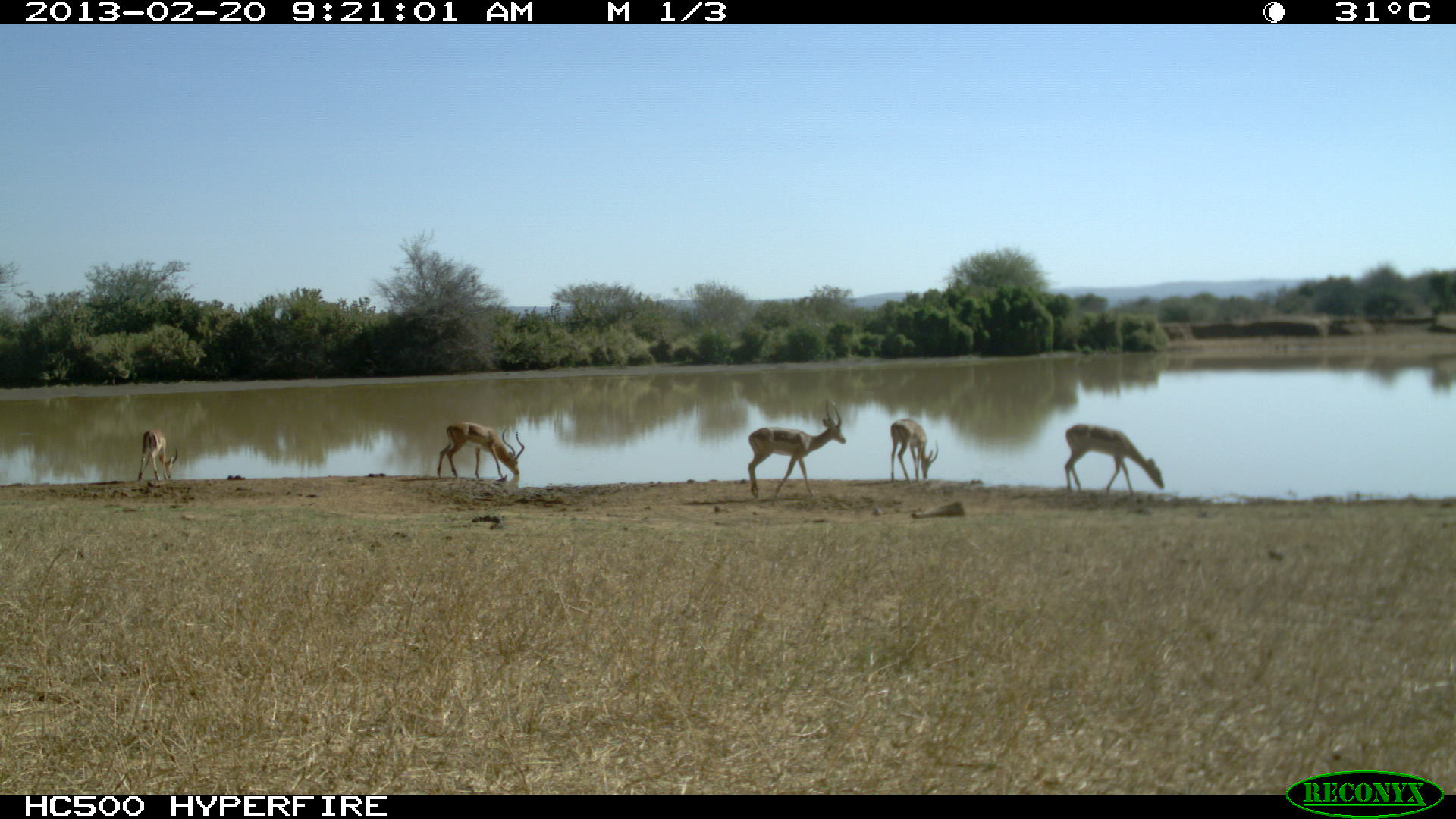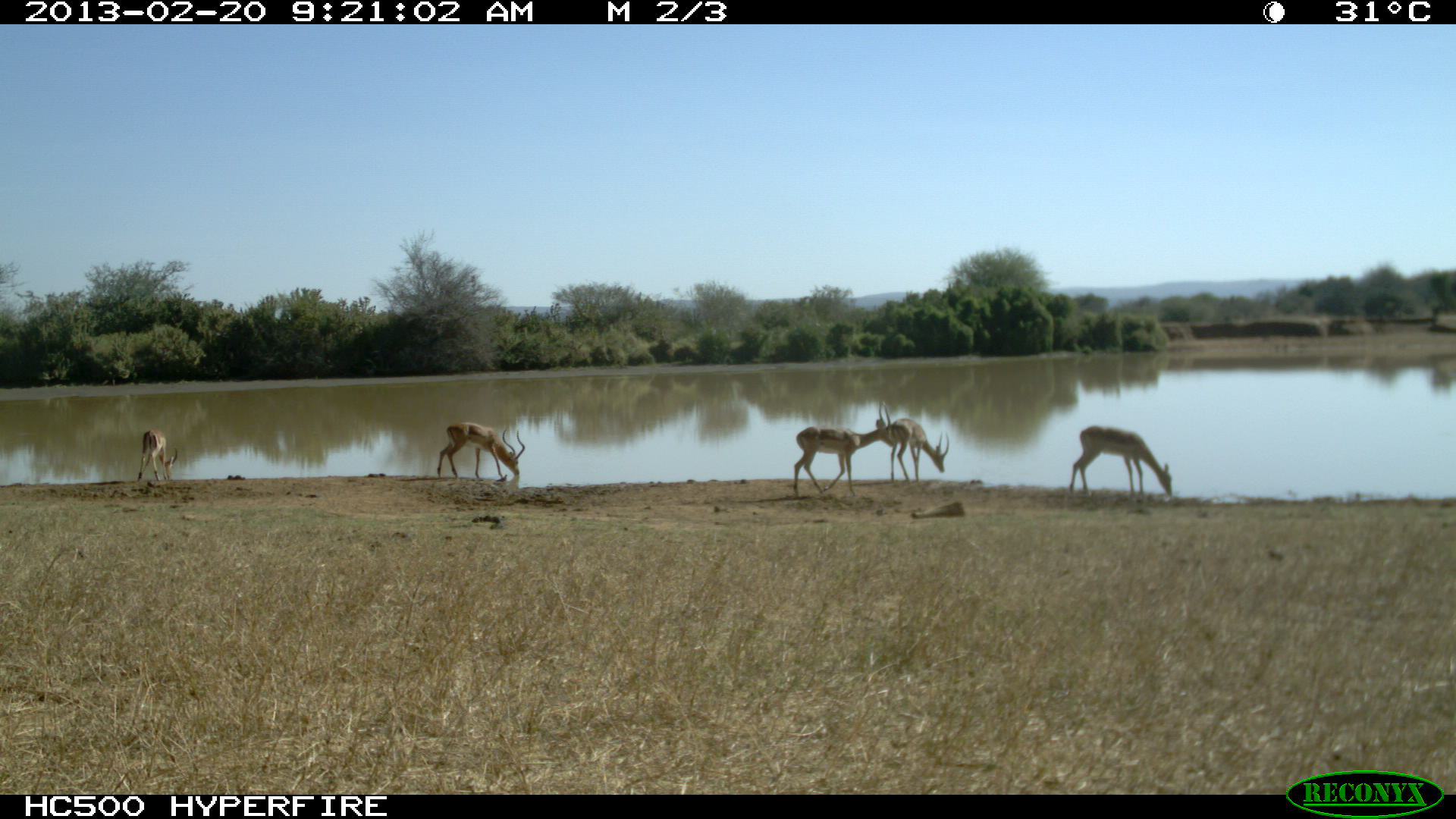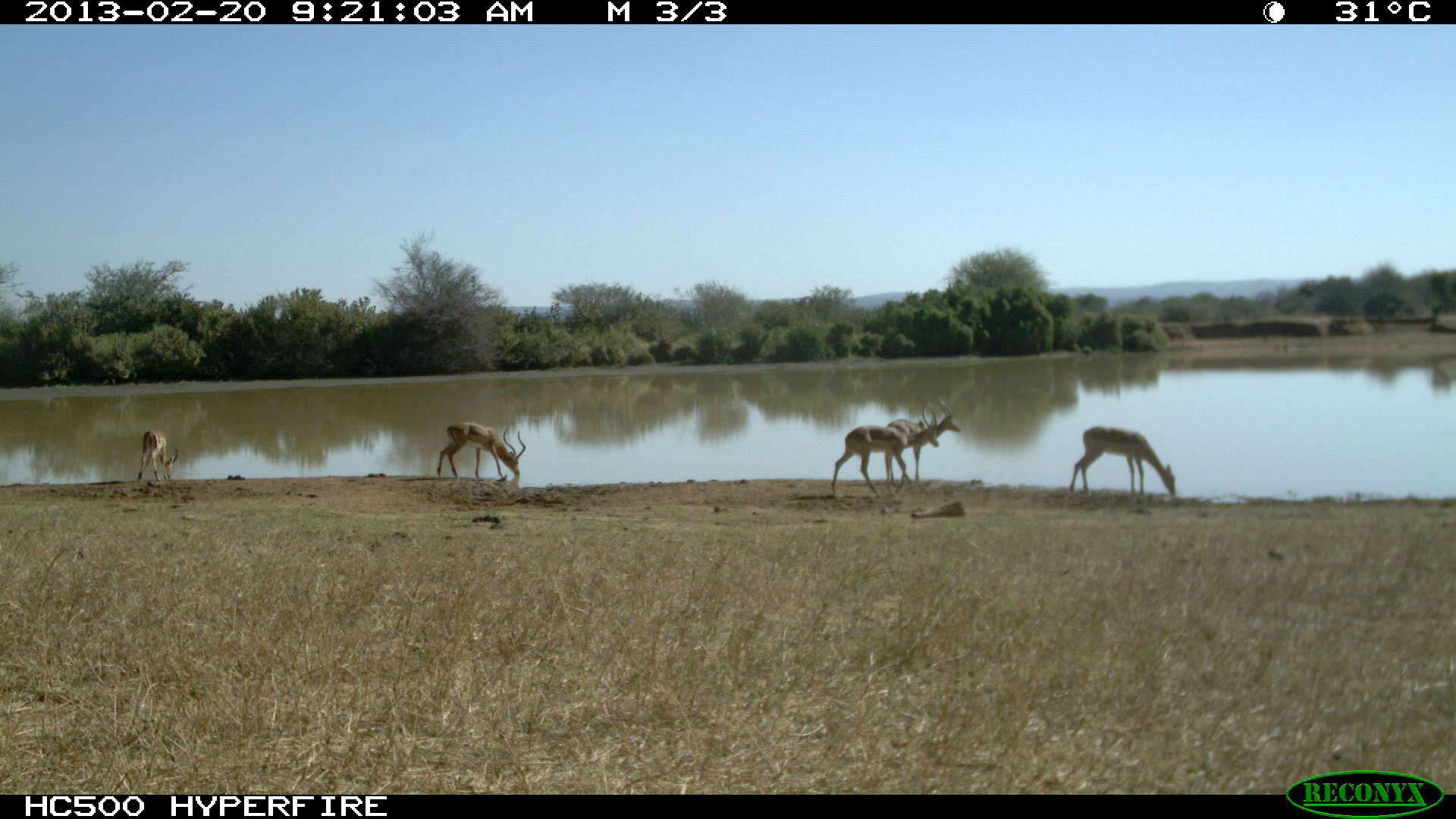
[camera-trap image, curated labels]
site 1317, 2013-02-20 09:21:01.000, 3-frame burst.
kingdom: Animalia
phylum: Chordata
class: Mammalia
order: Artiodactyla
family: Bovidae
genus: Aepyceros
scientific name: Aepyceros melampus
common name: impala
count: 5